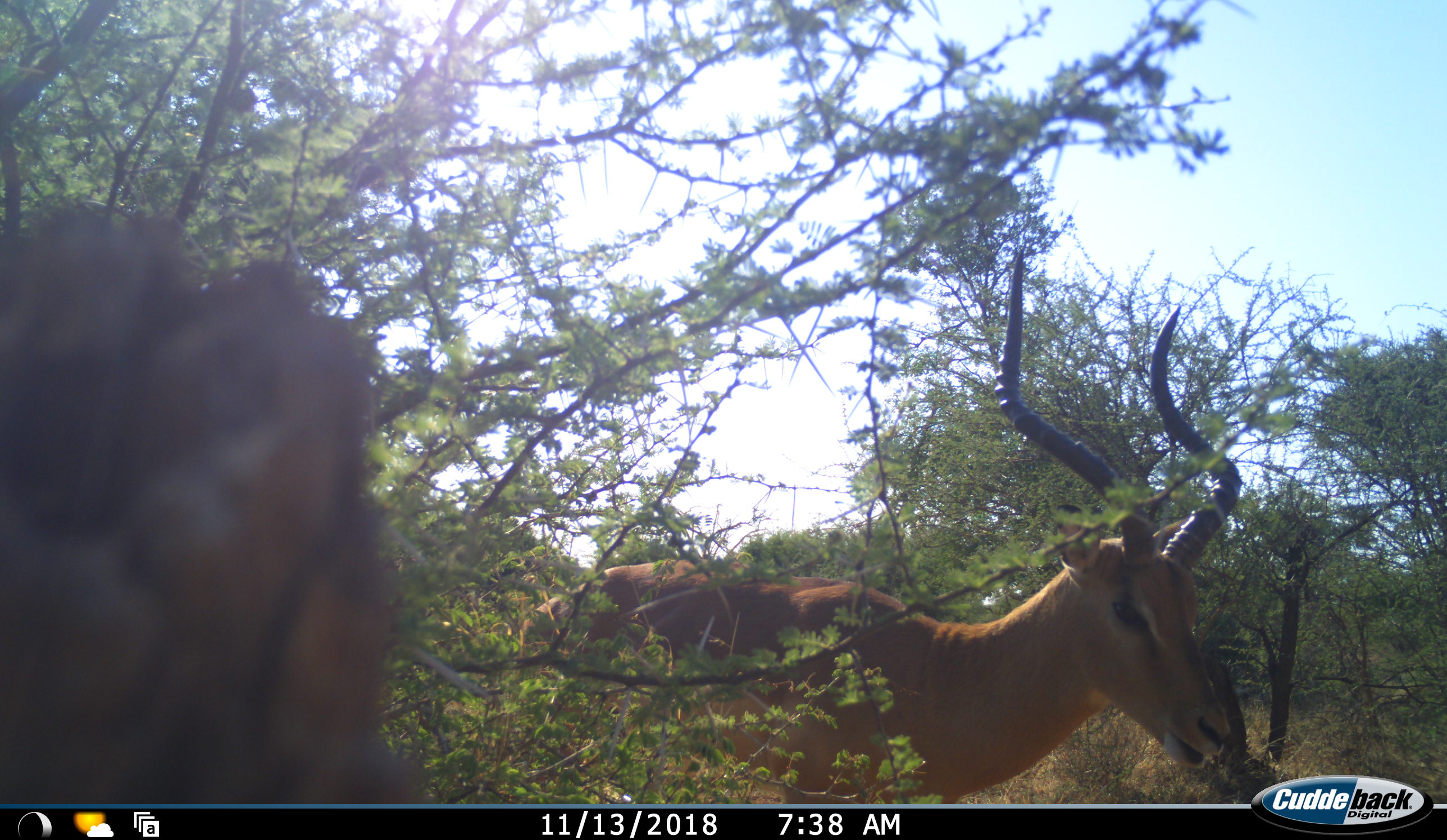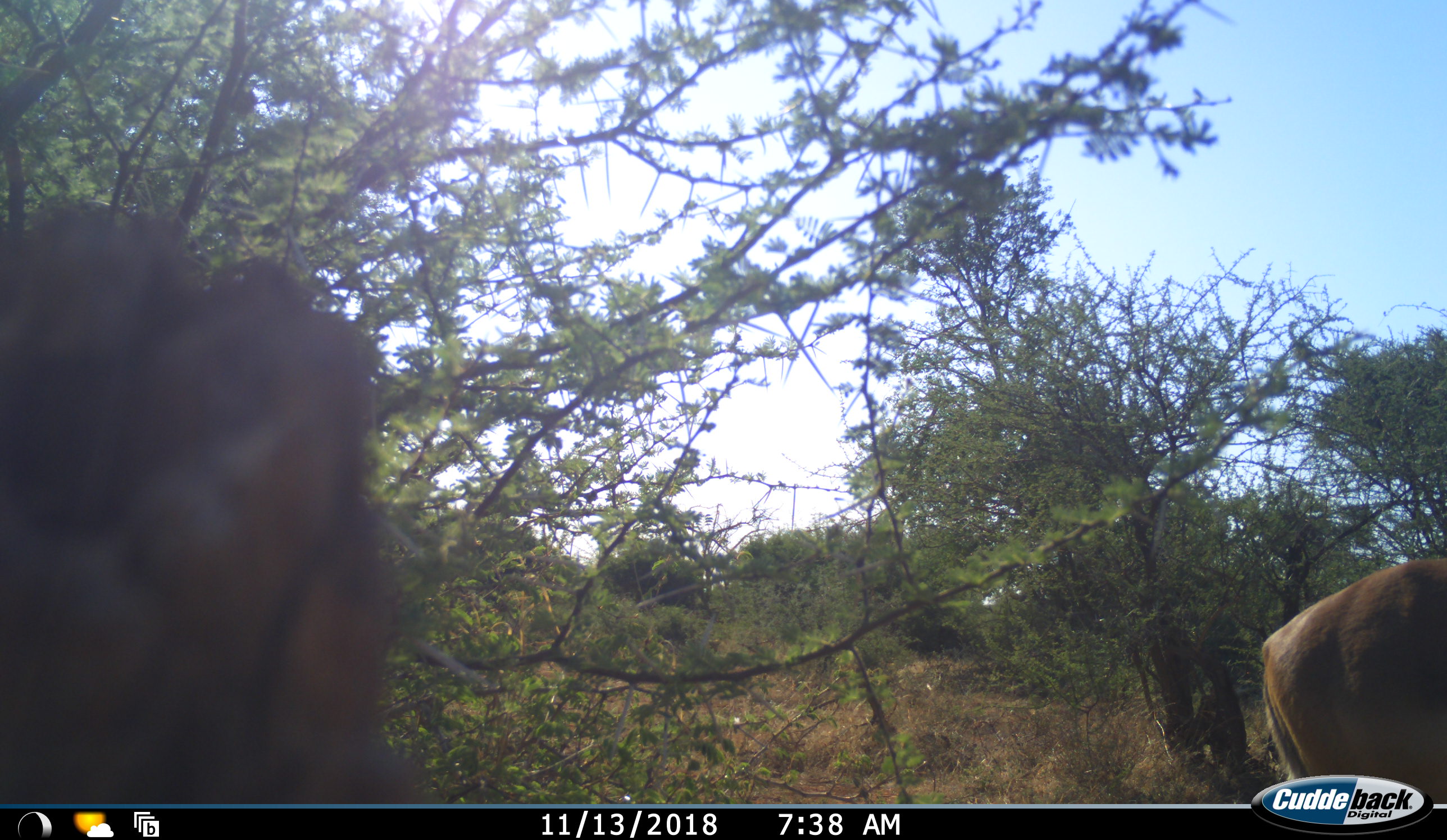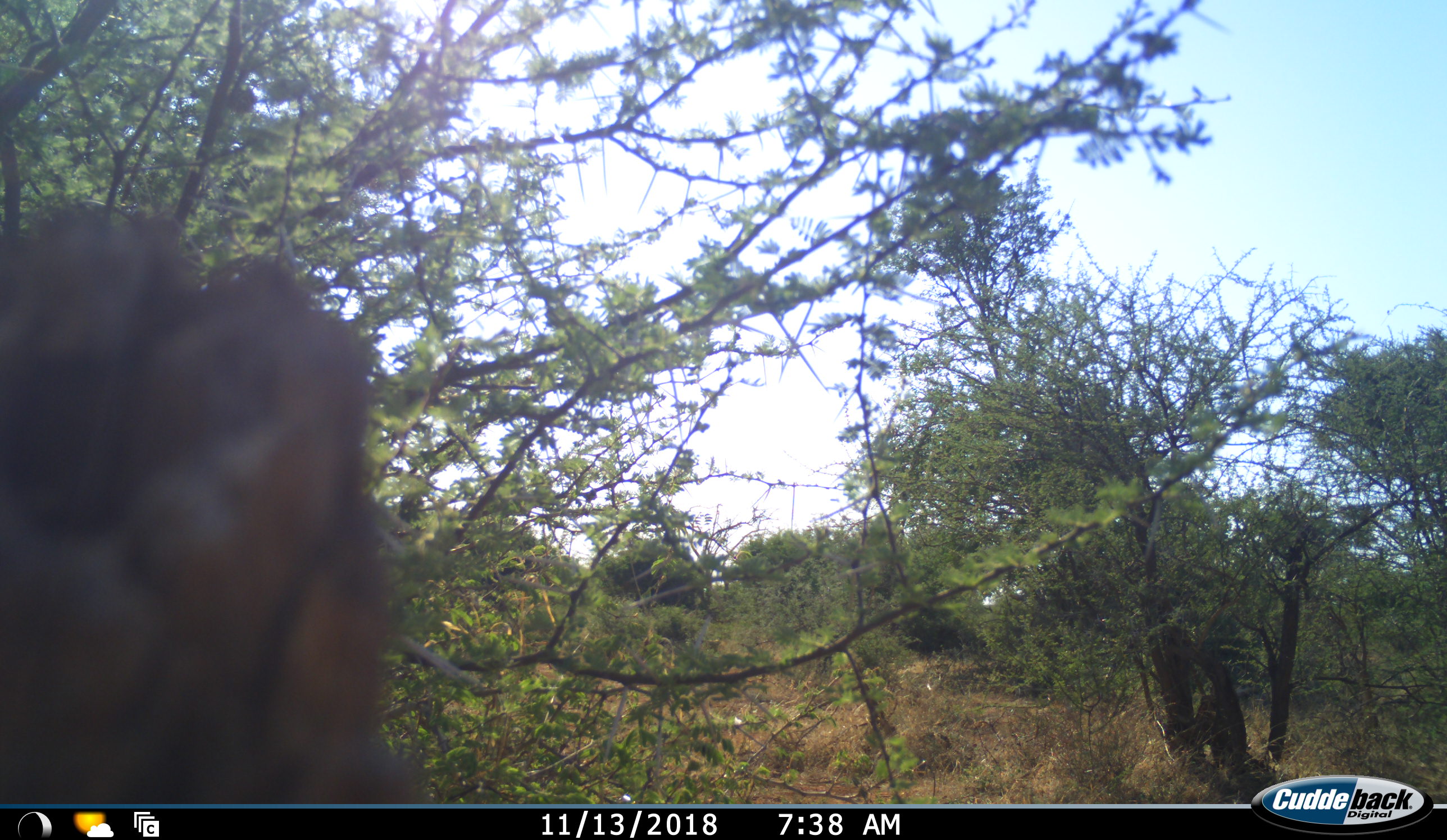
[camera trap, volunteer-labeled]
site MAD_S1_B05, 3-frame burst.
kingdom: Animalia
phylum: Chordata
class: Mammalia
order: Artiodactyla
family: Bovidae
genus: Aepyceros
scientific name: Aepyceros melampus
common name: impala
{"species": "impala (Aepyceros melampus)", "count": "1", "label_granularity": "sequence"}